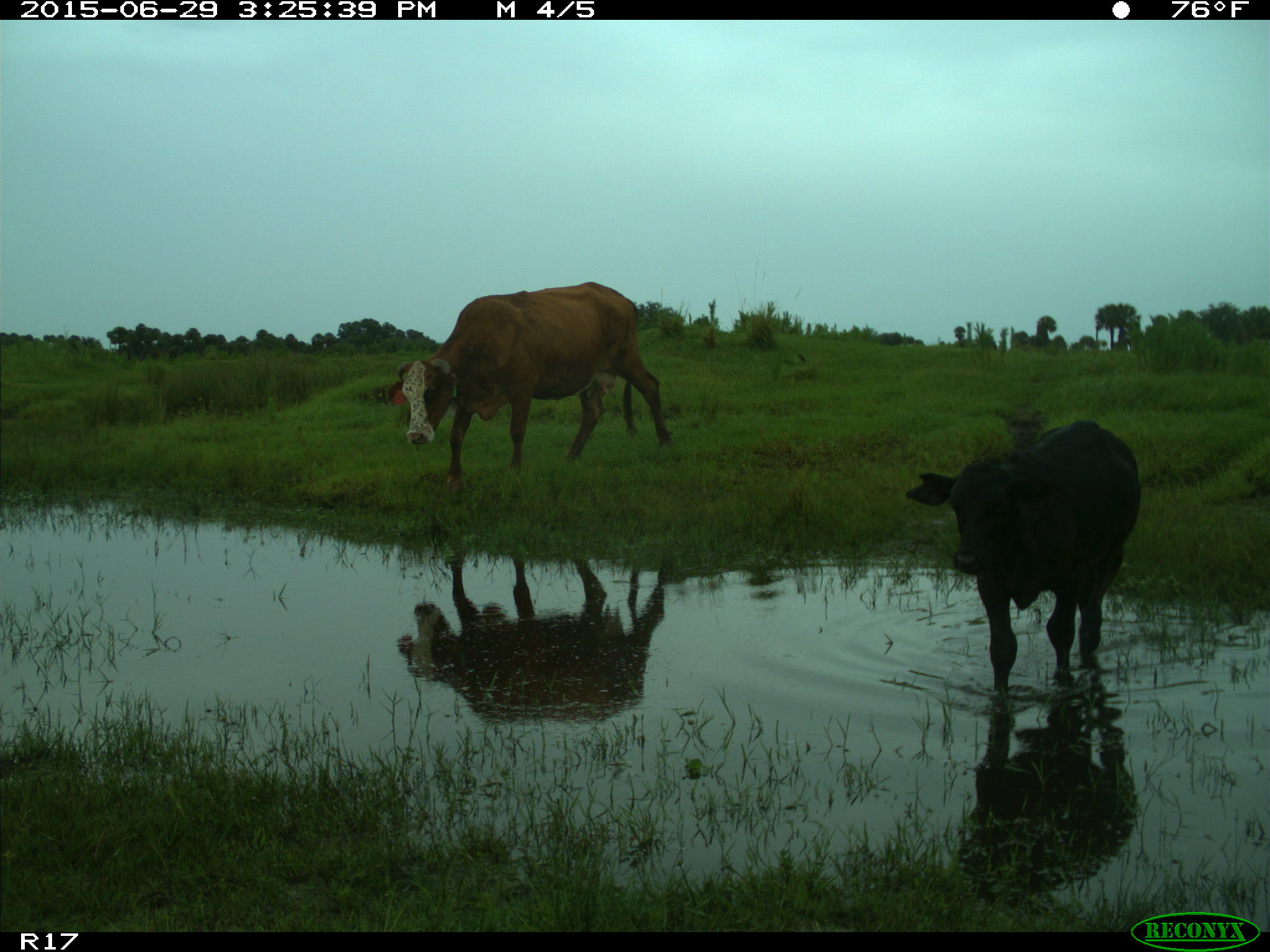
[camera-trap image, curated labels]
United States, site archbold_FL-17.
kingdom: Animalia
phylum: Chordata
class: Mammalia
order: Artiodactyla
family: Bovidae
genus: Bos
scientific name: Bos taurus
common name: domestic cow